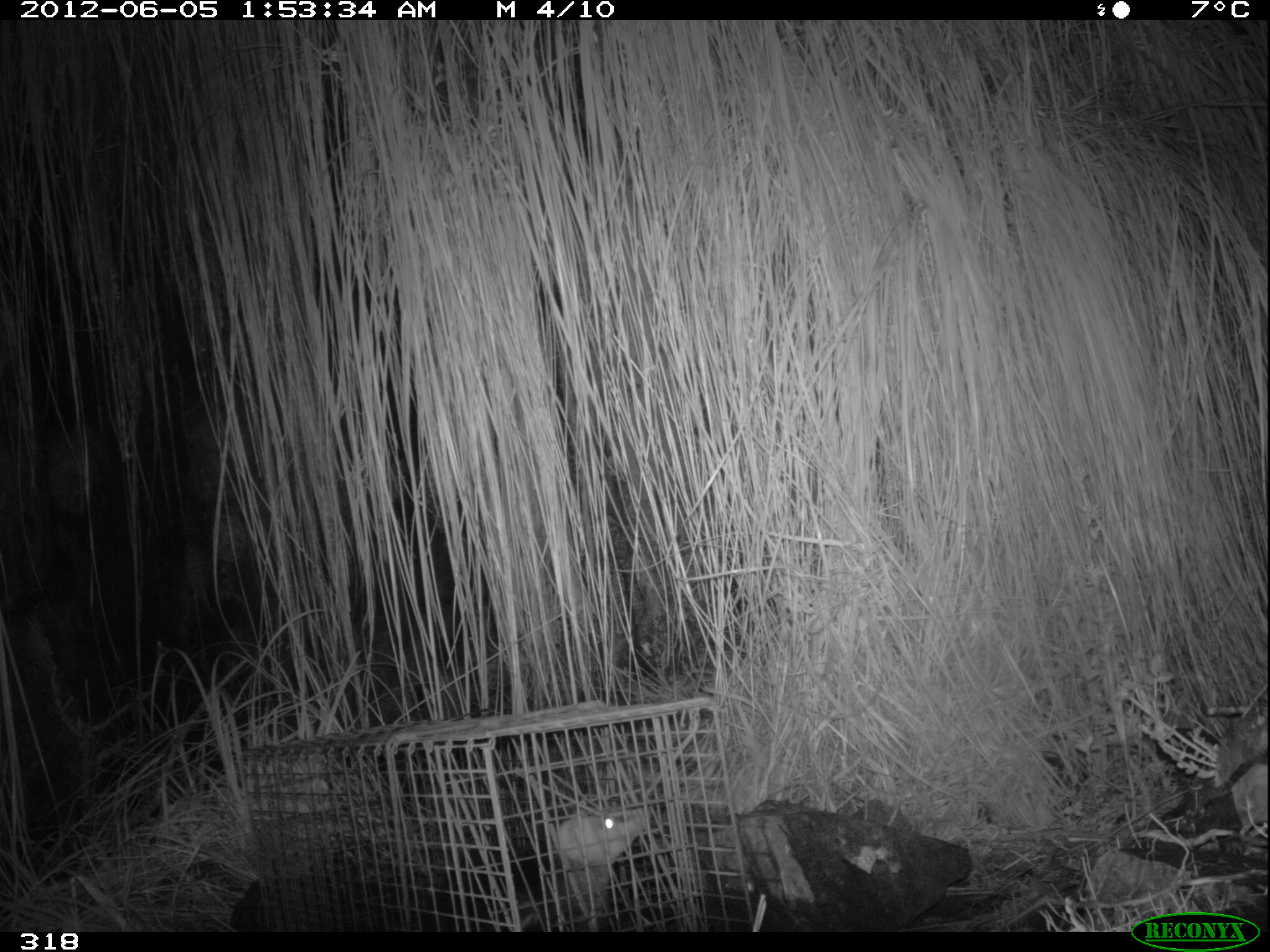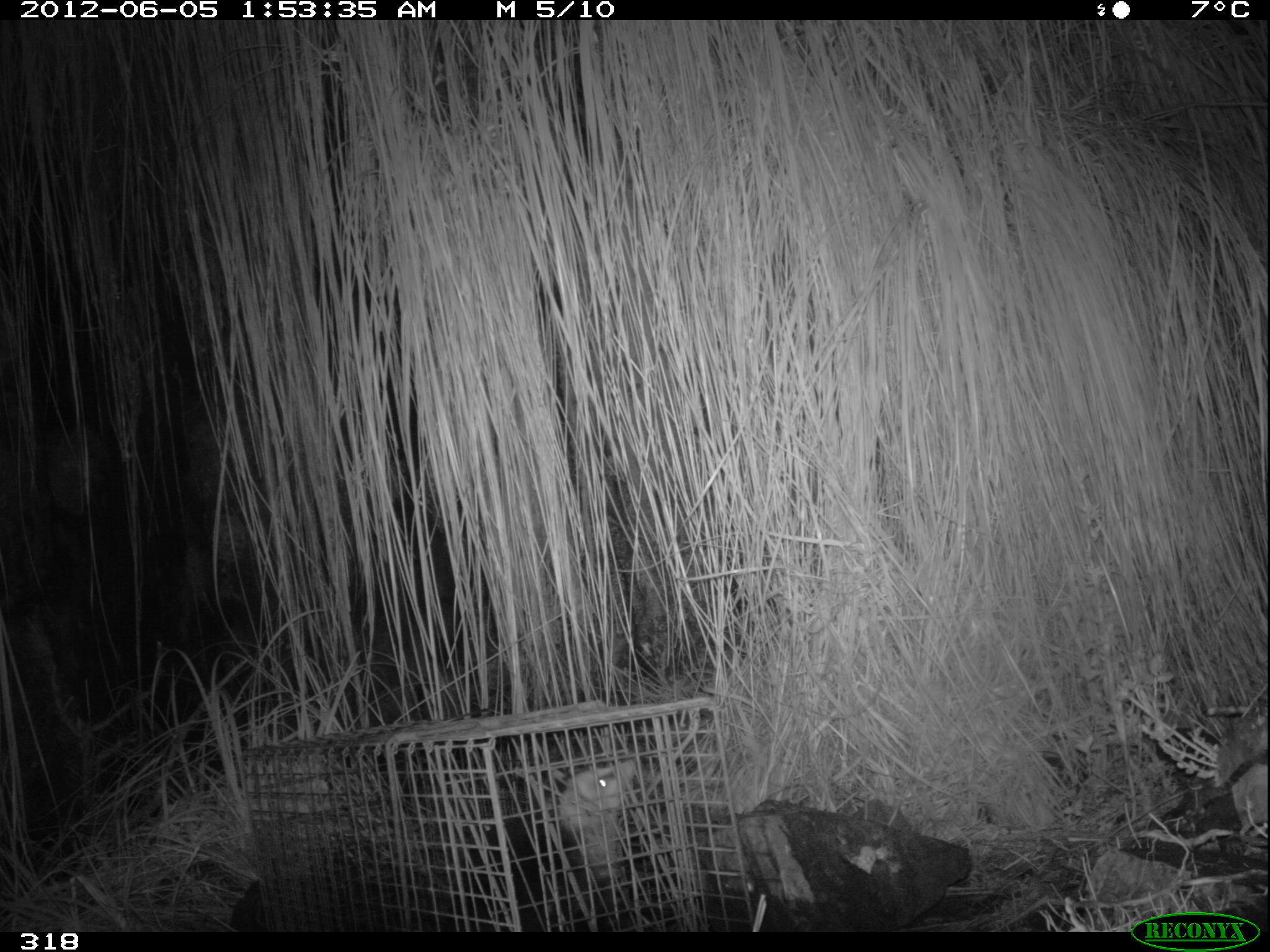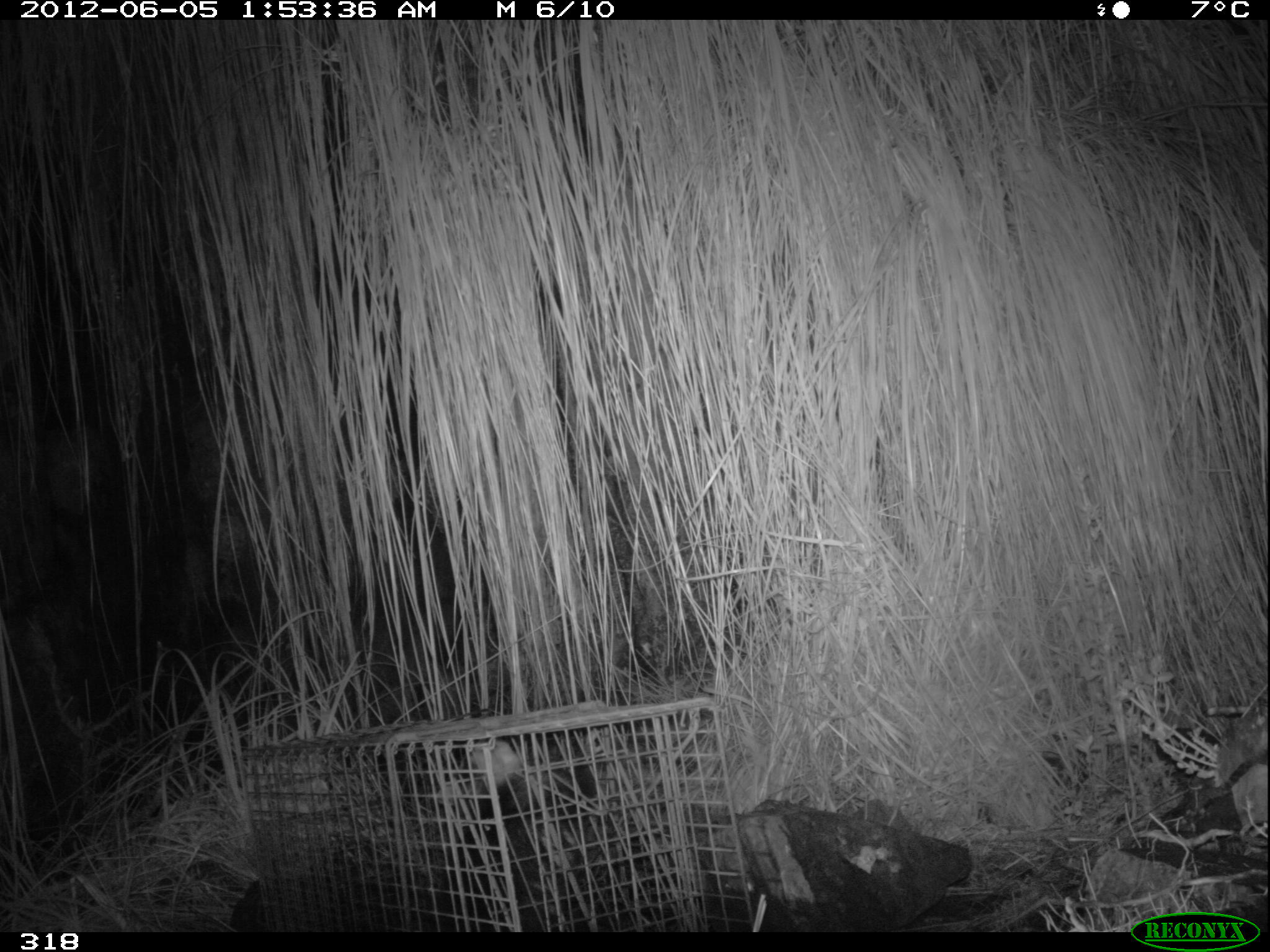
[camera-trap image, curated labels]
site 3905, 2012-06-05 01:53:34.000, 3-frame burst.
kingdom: Animalia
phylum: Chordata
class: Mammalia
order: Didelphimorphia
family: Didelphidae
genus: Didelphis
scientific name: Didelphis pernigra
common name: andean white-eared opossum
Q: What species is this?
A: Didelphis pernigra (andean white-eared opossum).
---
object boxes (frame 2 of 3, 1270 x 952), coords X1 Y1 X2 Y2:
didelphis pernigra: 442 759 638 932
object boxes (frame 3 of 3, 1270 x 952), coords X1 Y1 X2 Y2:
didelphis pernigra: 435 730 604 932